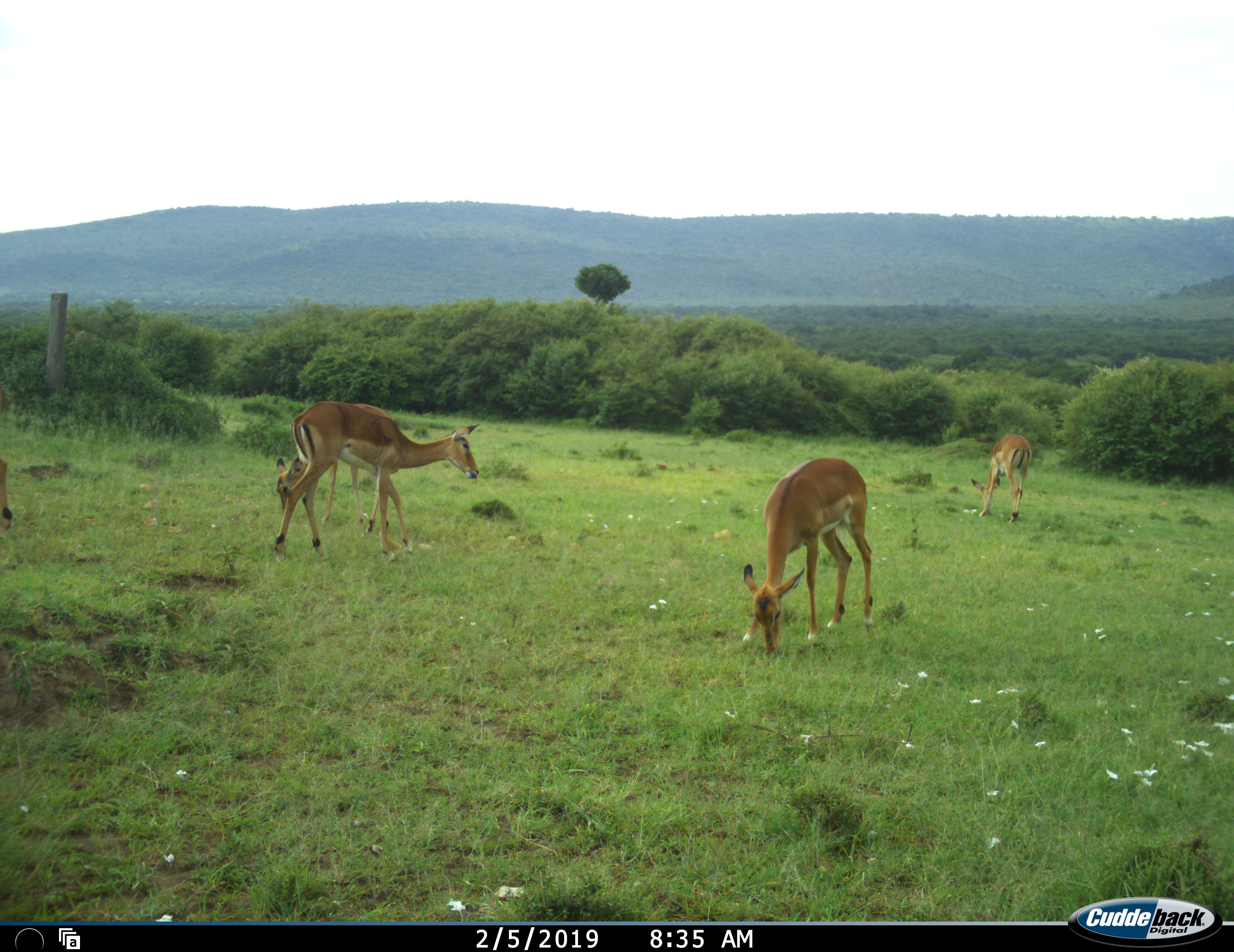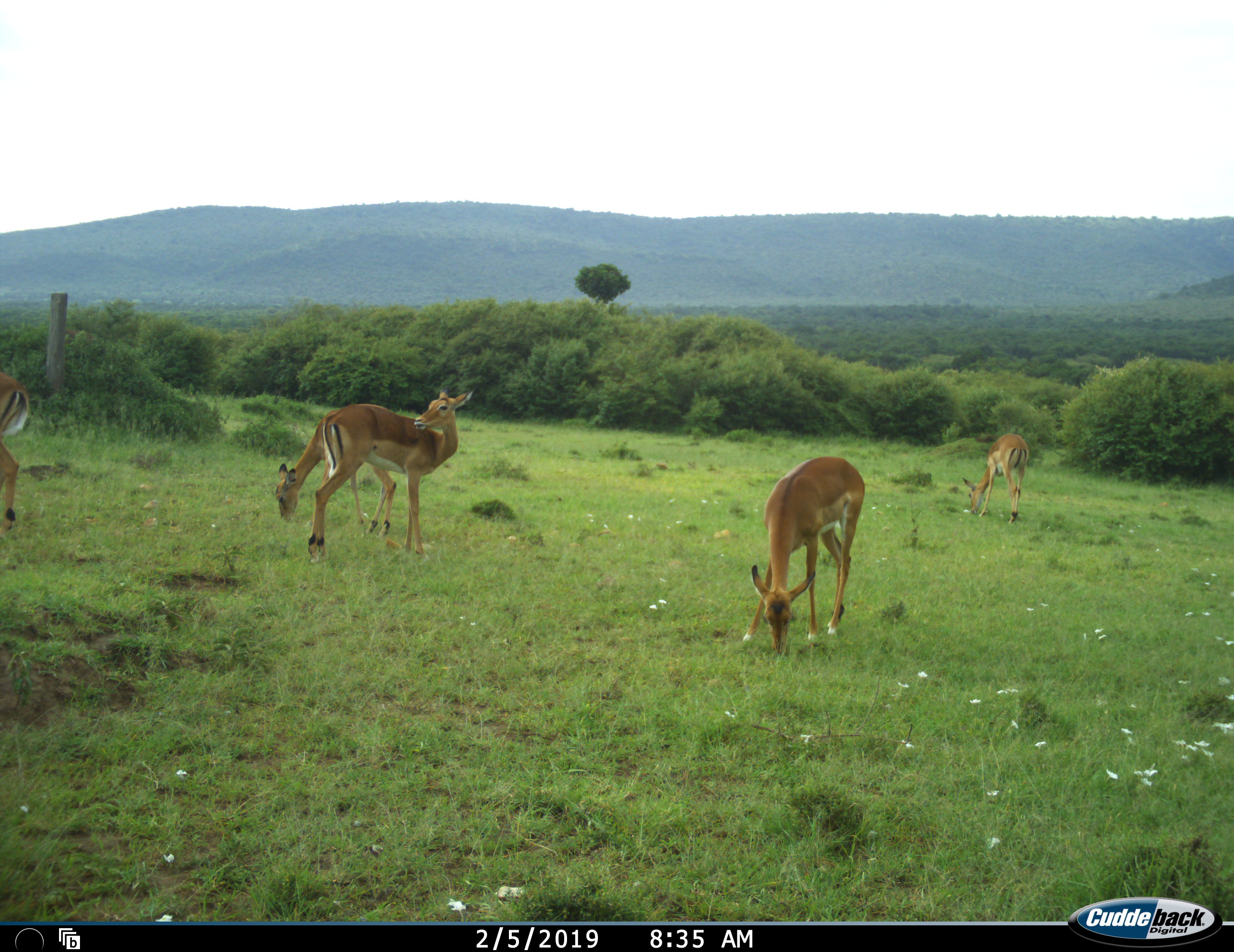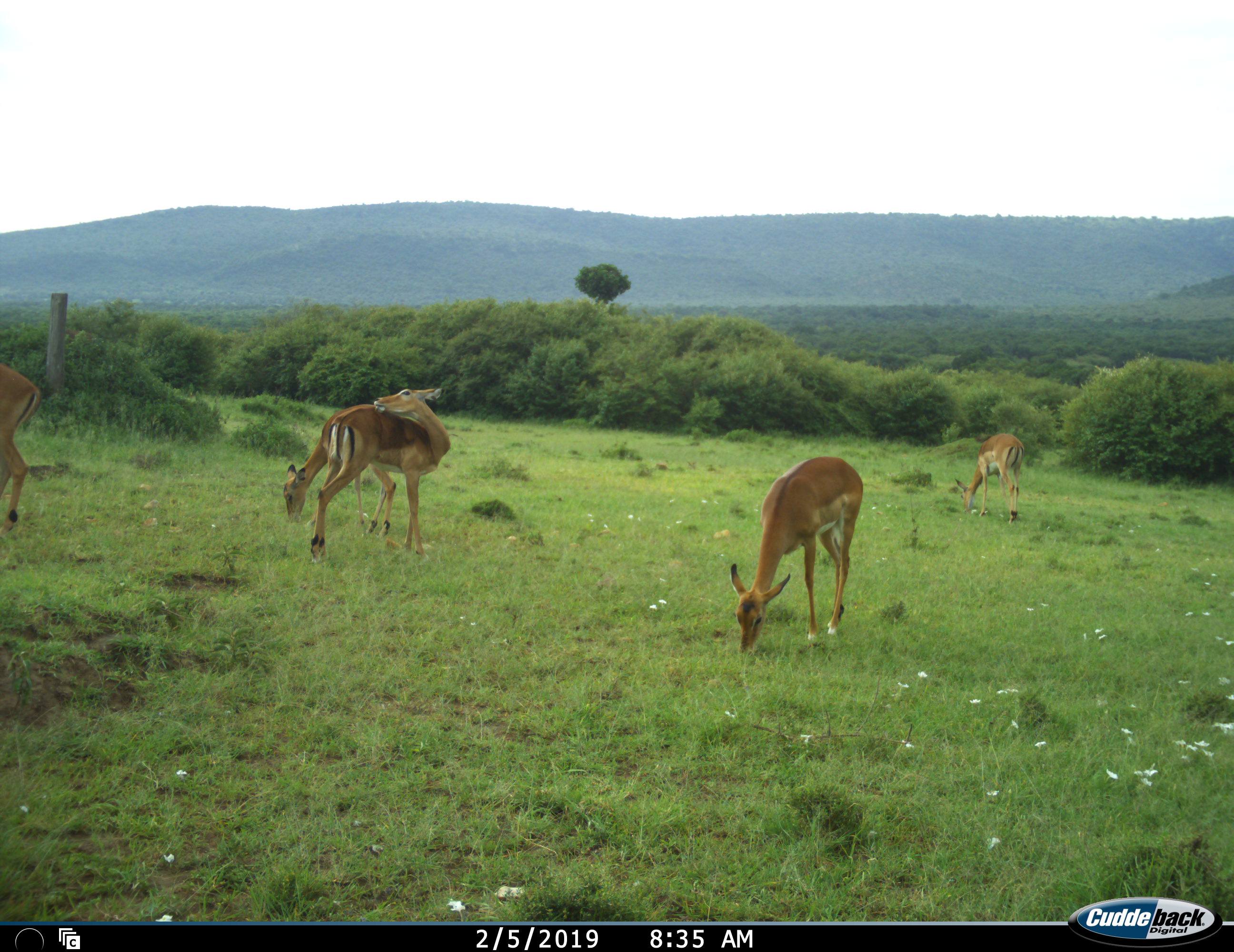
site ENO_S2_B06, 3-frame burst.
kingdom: Animalia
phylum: Chordata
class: Mammalia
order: Artiodactyla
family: Bovidae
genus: Aepyceros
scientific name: Aepyceros melampus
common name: impala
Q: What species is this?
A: Impala (Aepyceros melampus).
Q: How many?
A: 5.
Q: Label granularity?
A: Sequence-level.